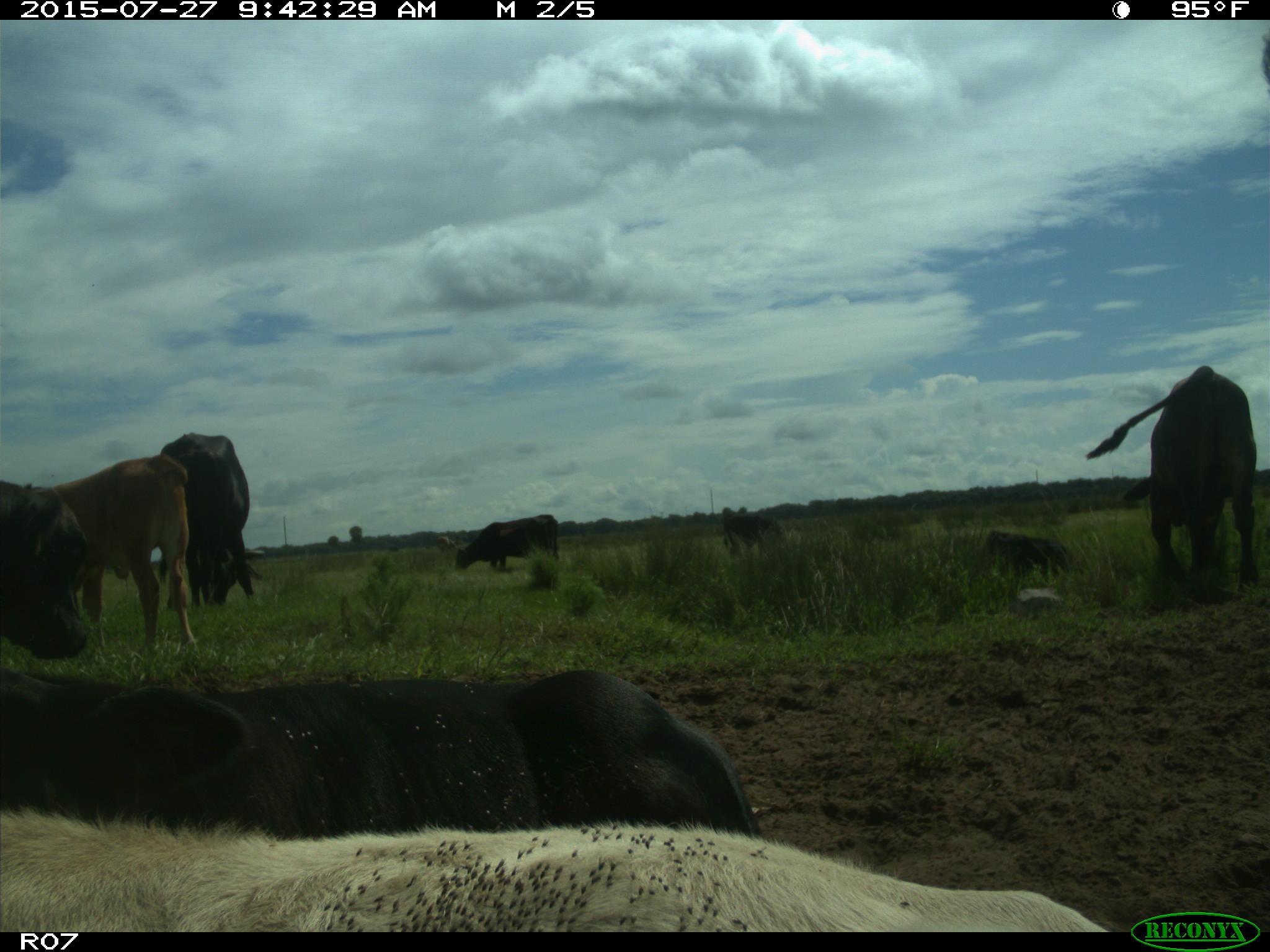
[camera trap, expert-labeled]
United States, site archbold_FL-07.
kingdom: Animalia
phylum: Chordata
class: Mammalia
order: Artiodactyla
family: Bovidae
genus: Bos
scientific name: Bos taurus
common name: domestic cow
Bos taurus (domestic cow).